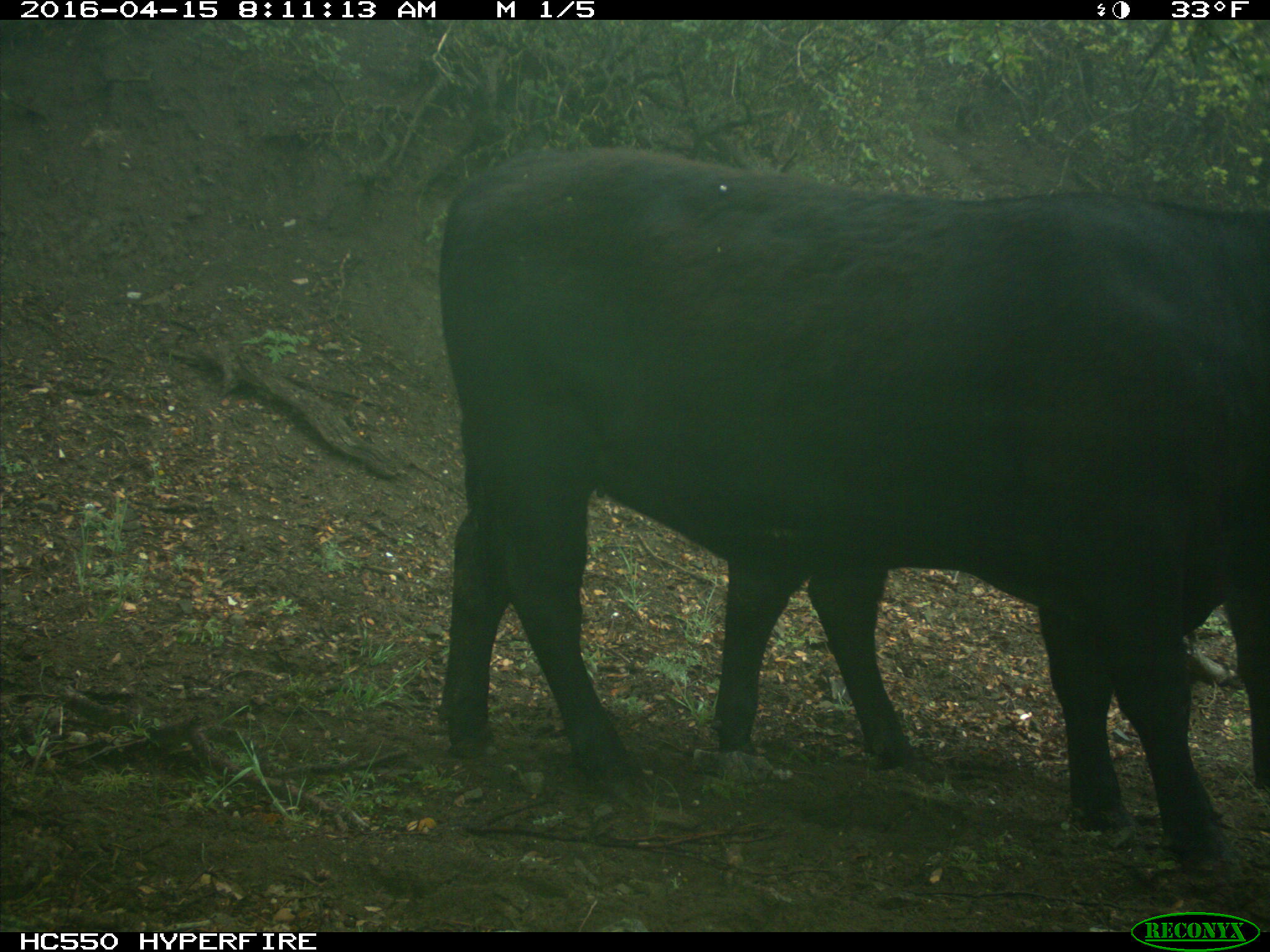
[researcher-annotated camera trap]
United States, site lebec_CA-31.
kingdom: Animalia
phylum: Chordata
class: Mammalia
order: Artiodactyla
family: Bovidae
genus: Bos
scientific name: Bos taurus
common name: domestic cow